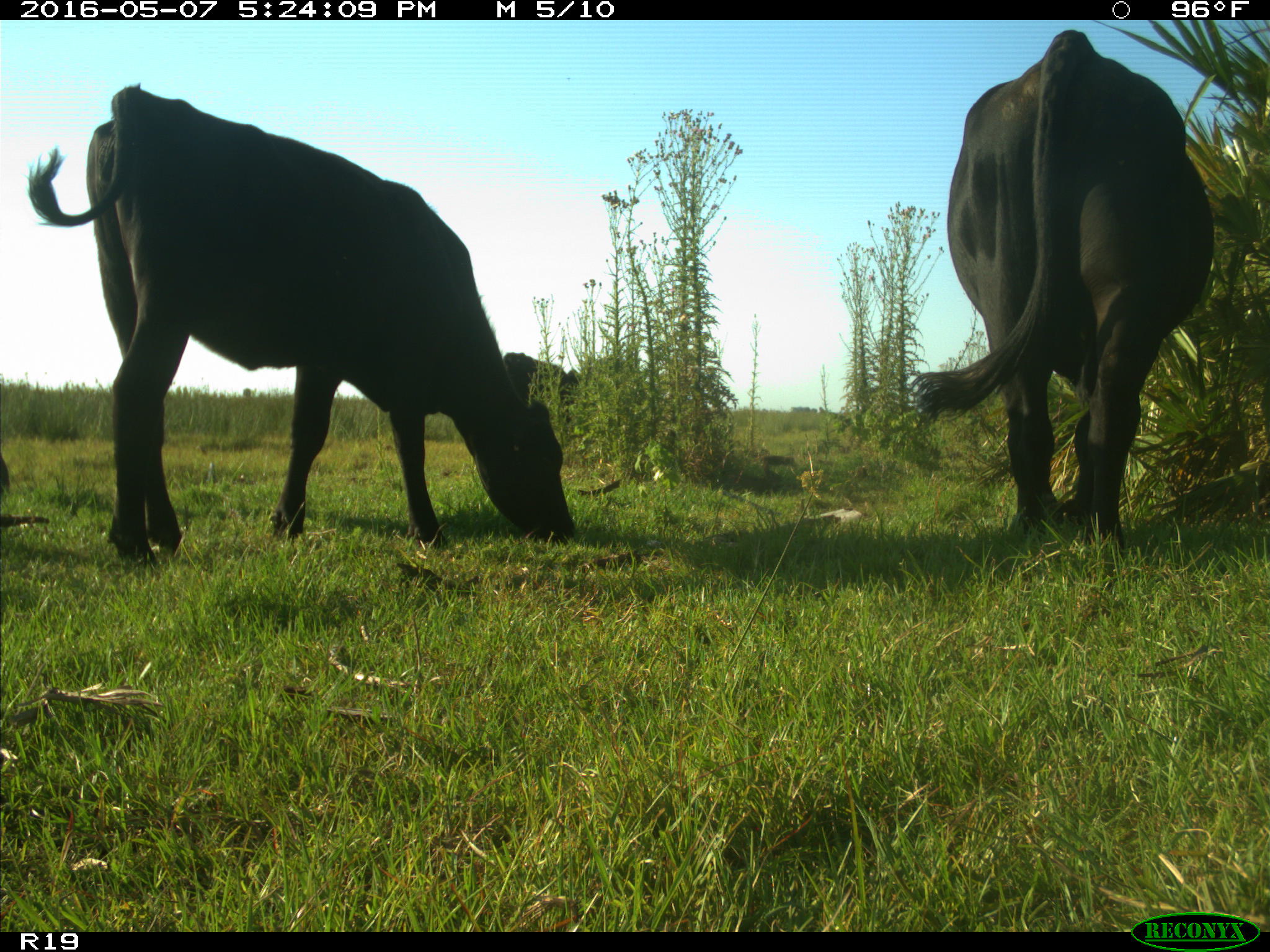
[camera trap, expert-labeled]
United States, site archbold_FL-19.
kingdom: Animalia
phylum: Chordata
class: Mammalia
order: Artiodactyla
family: Bovidae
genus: Bos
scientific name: Bos taurus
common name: domestic cow